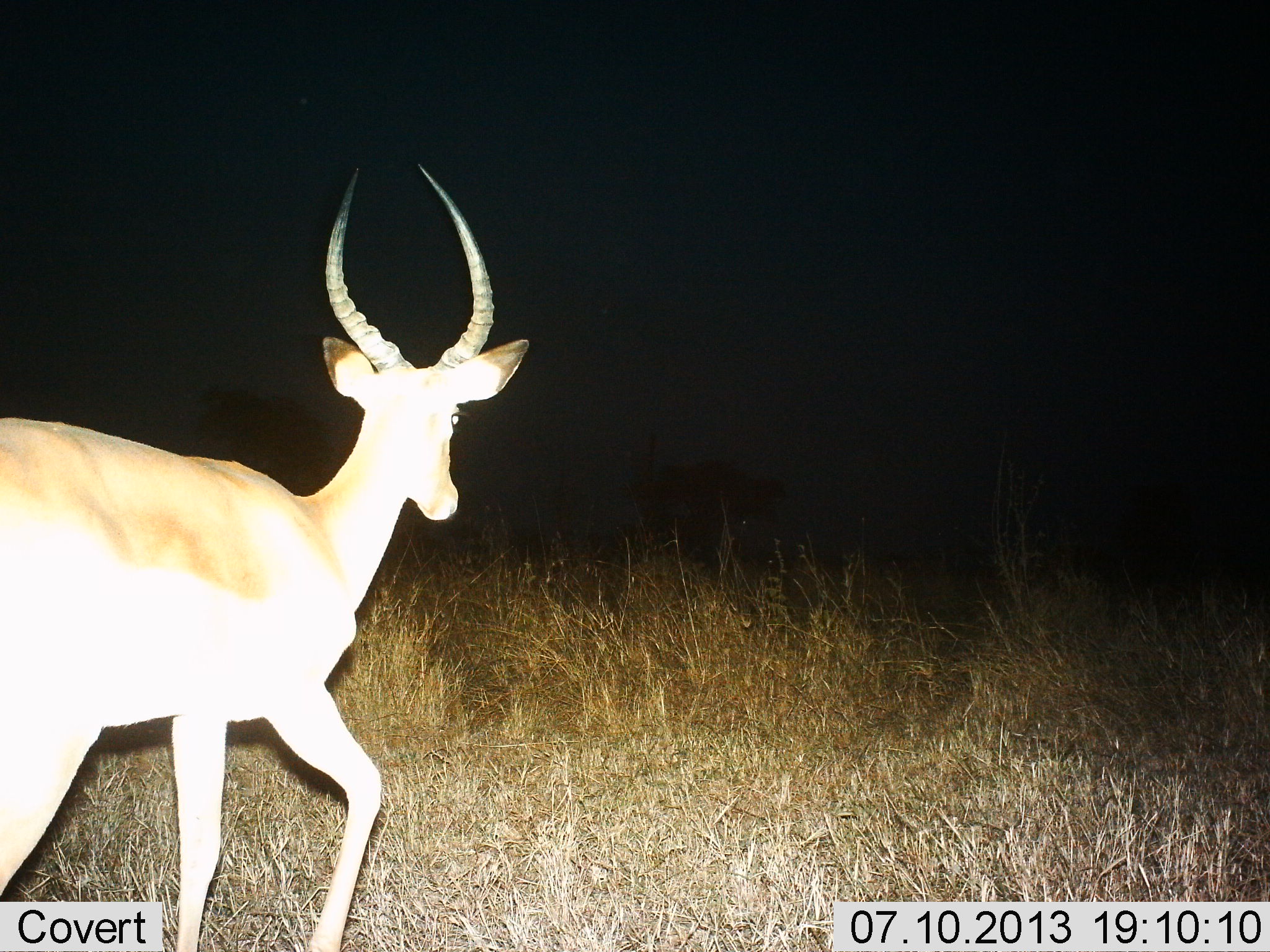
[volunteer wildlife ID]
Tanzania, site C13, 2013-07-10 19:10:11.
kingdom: Animalia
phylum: Chordata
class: Mammalia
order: Artiodactyla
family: Bovidae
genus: Aepyceros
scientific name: Aepyceros melampus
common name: impala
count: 1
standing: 19%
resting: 0%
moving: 88%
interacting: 0%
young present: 0%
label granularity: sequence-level